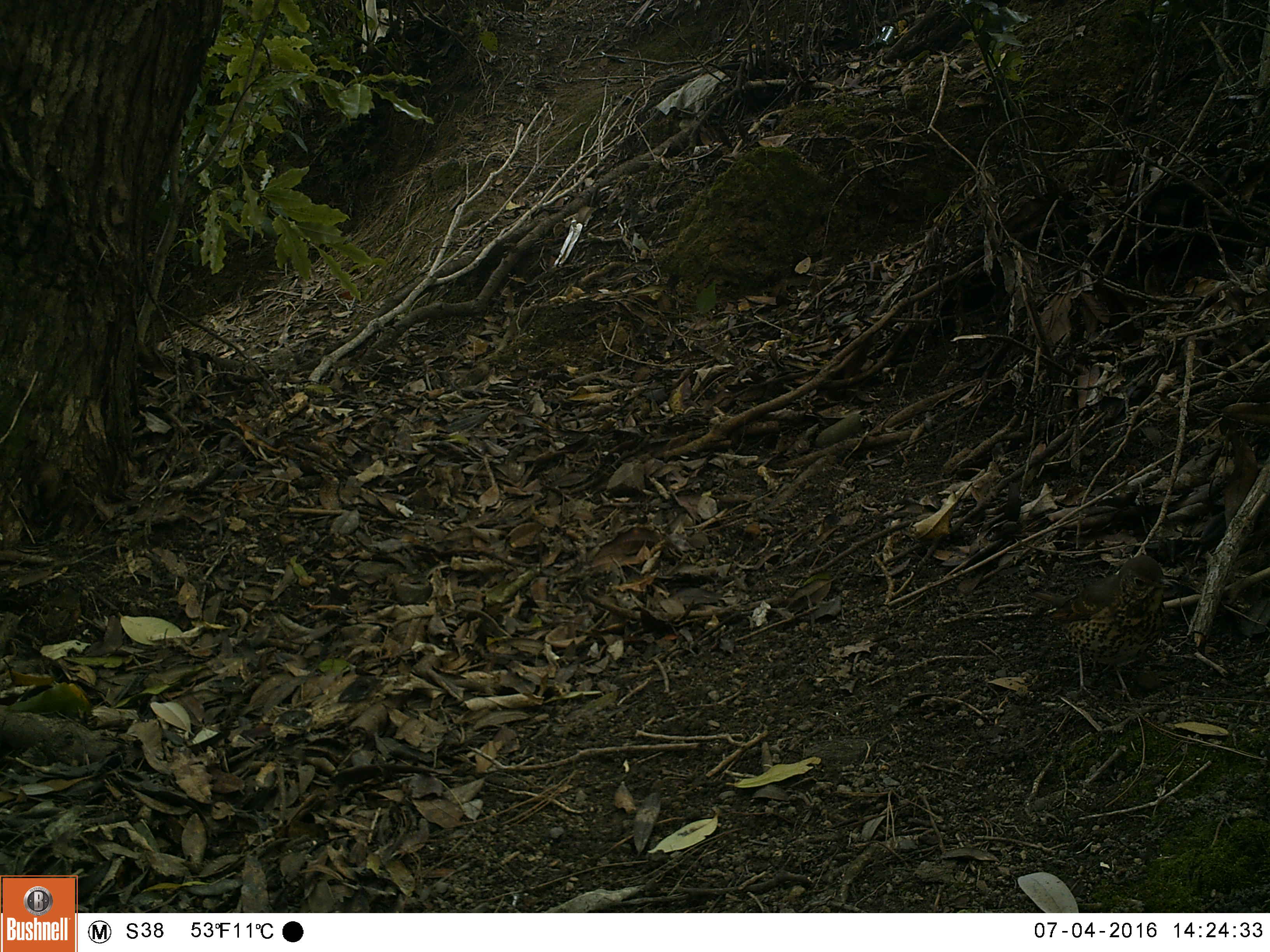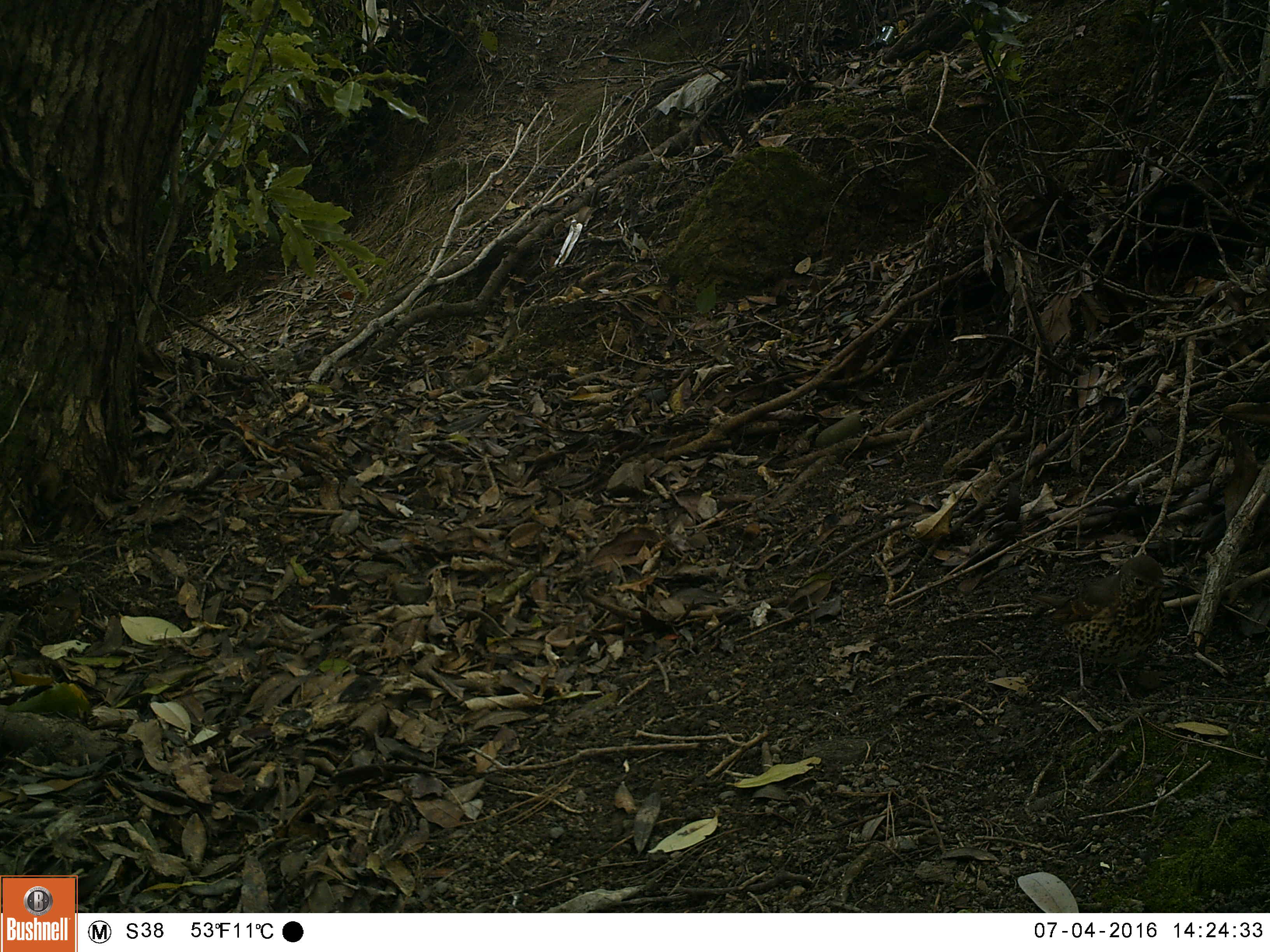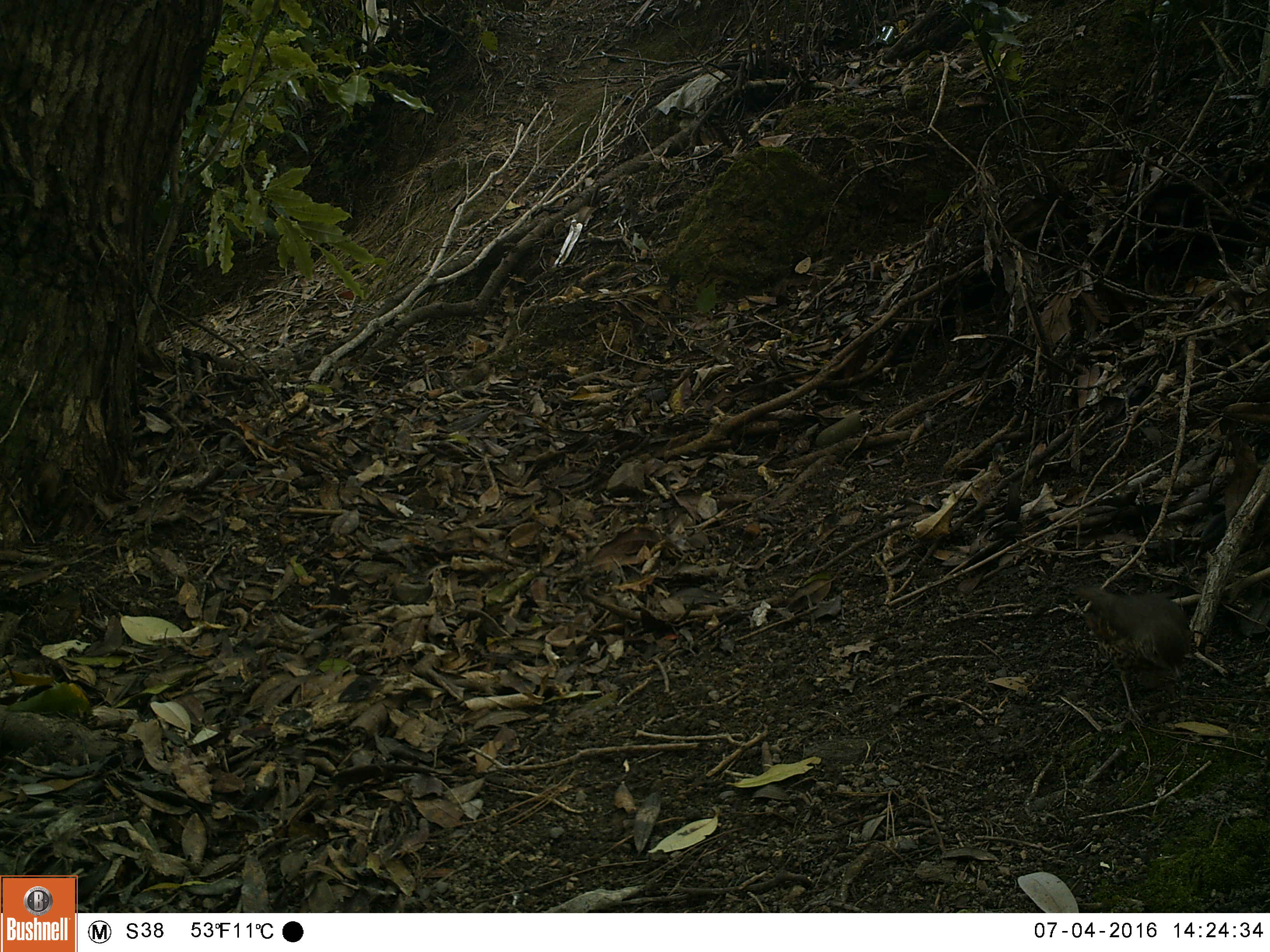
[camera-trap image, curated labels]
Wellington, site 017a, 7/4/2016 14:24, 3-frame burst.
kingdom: Animalia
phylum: Chordata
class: Aves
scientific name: Aves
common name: bird